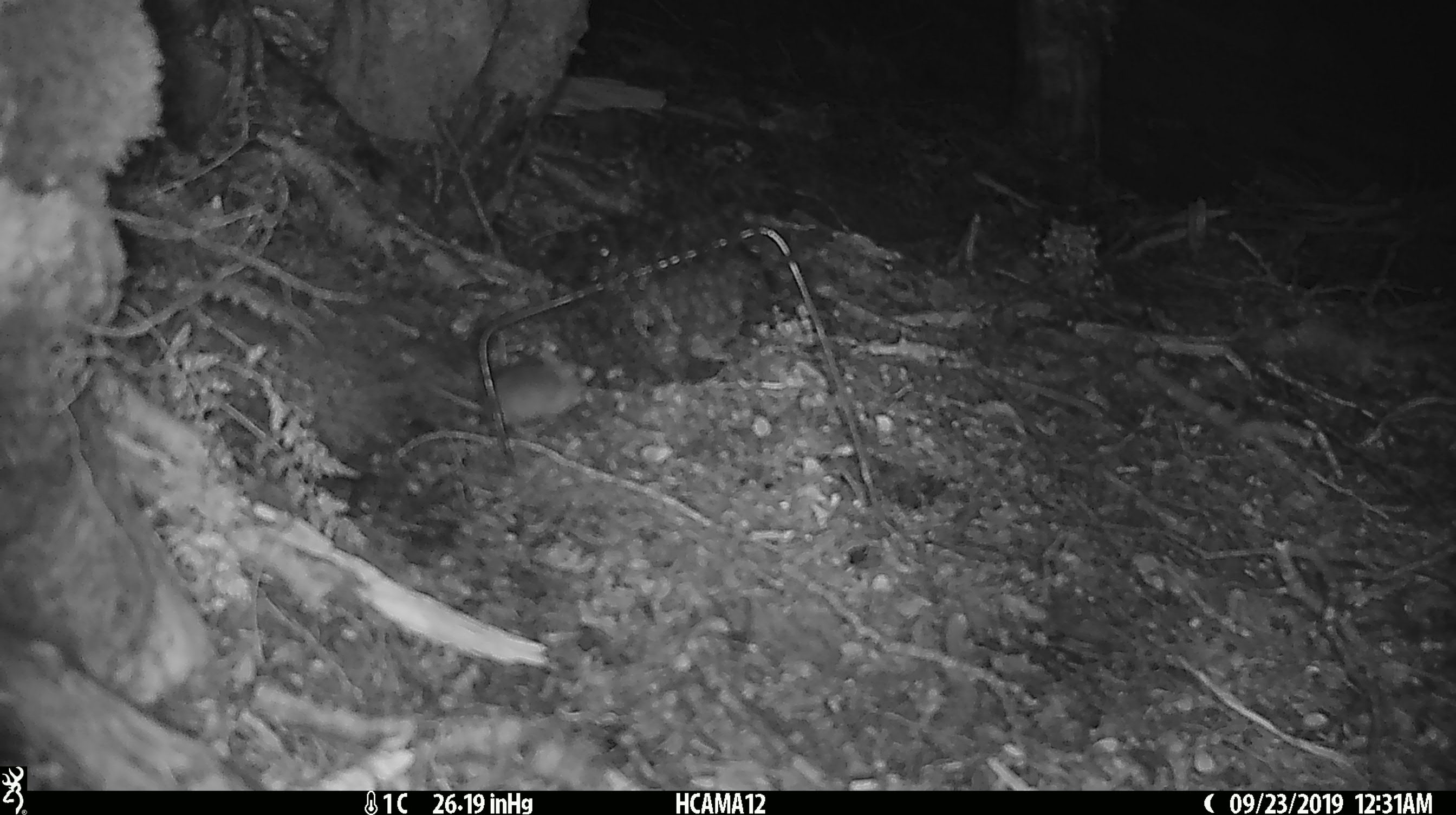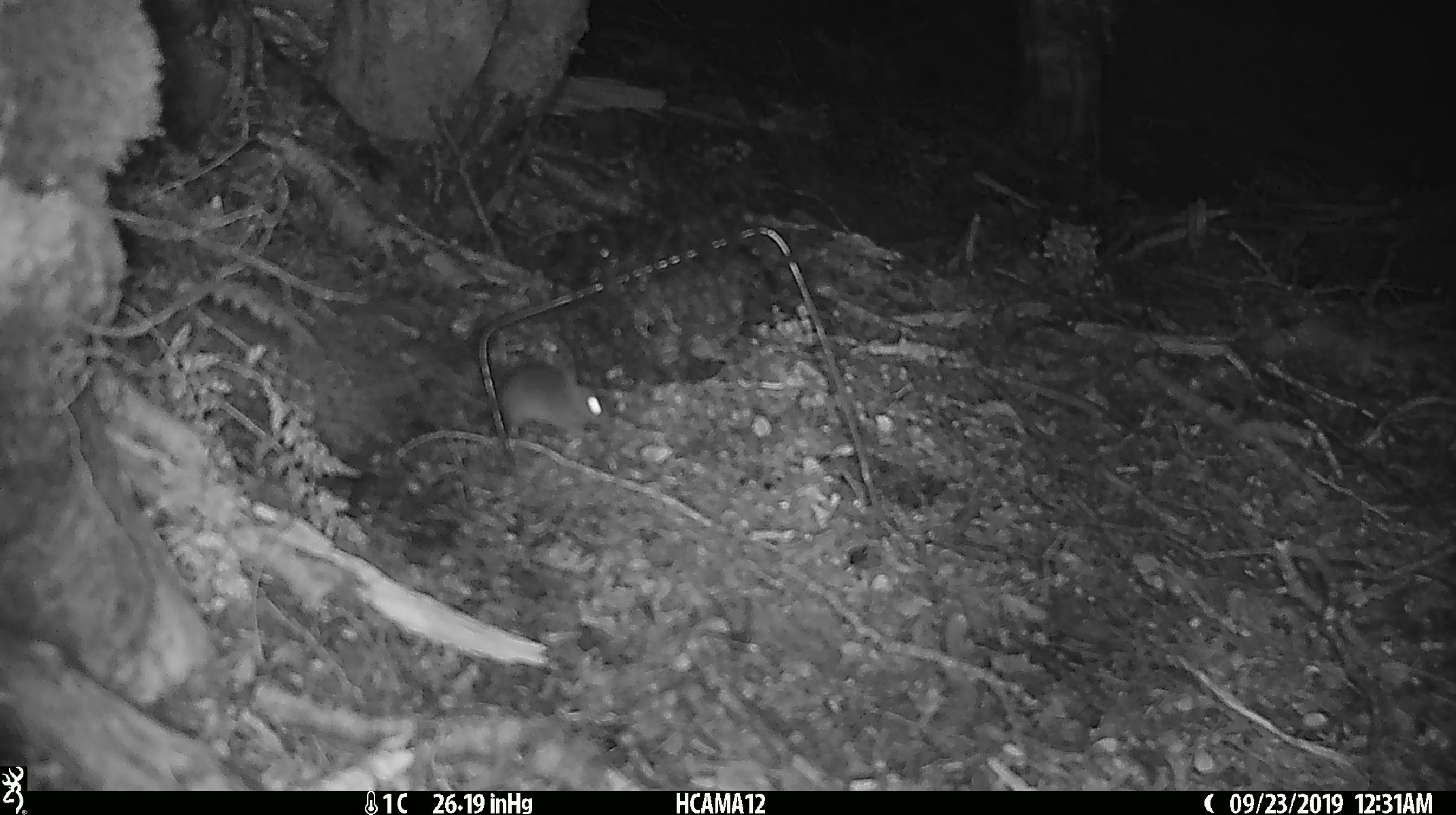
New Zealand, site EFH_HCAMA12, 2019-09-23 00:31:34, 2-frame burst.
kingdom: Animalia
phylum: Chordata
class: Mammalia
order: Rodentia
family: Muridae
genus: Mus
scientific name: Mus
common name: mouse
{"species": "mouse (Mus)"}